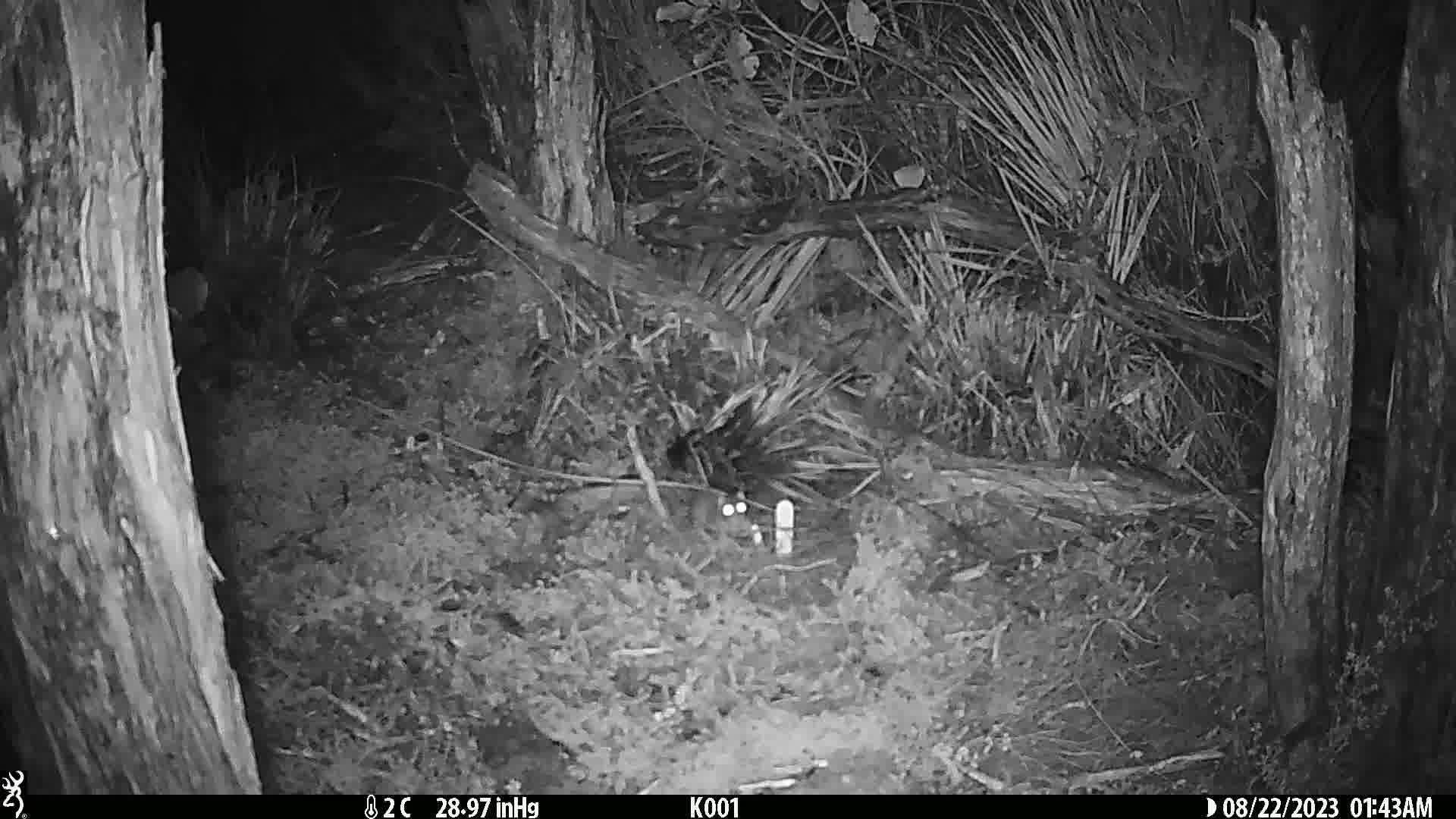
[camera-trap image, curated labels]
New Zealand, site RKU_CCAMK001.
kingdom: Animalia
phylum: Chordata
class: Mammalia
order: Rodentia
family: Muridae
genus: Rattus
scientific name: Rattus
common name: rat